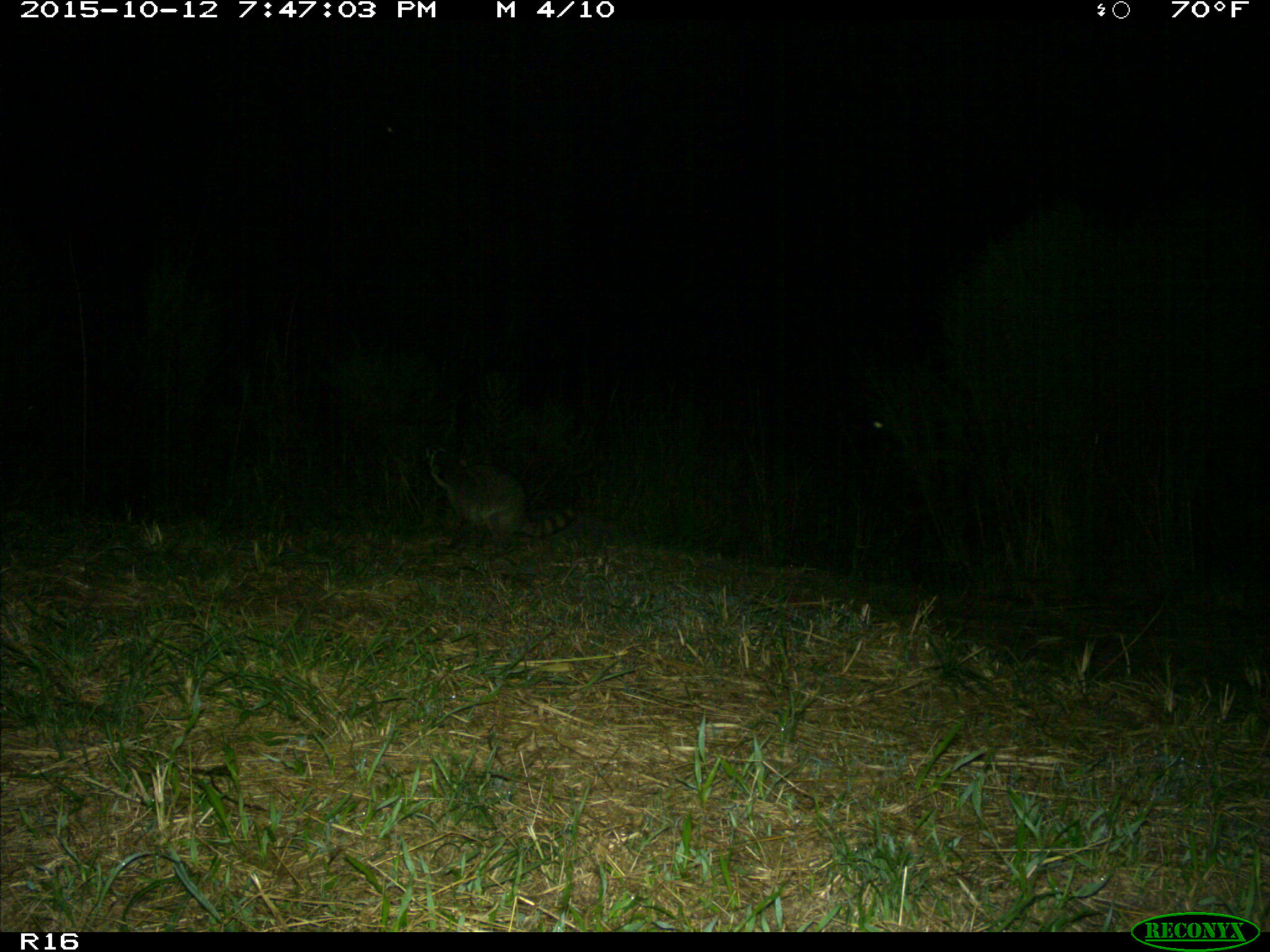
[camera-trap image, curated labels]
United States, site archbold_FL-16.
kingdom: Animalia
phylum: Chordata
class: Mammalia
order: Carnivora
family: Procyonidae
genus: Procyon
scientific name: Procyon lotor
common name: common raccoon